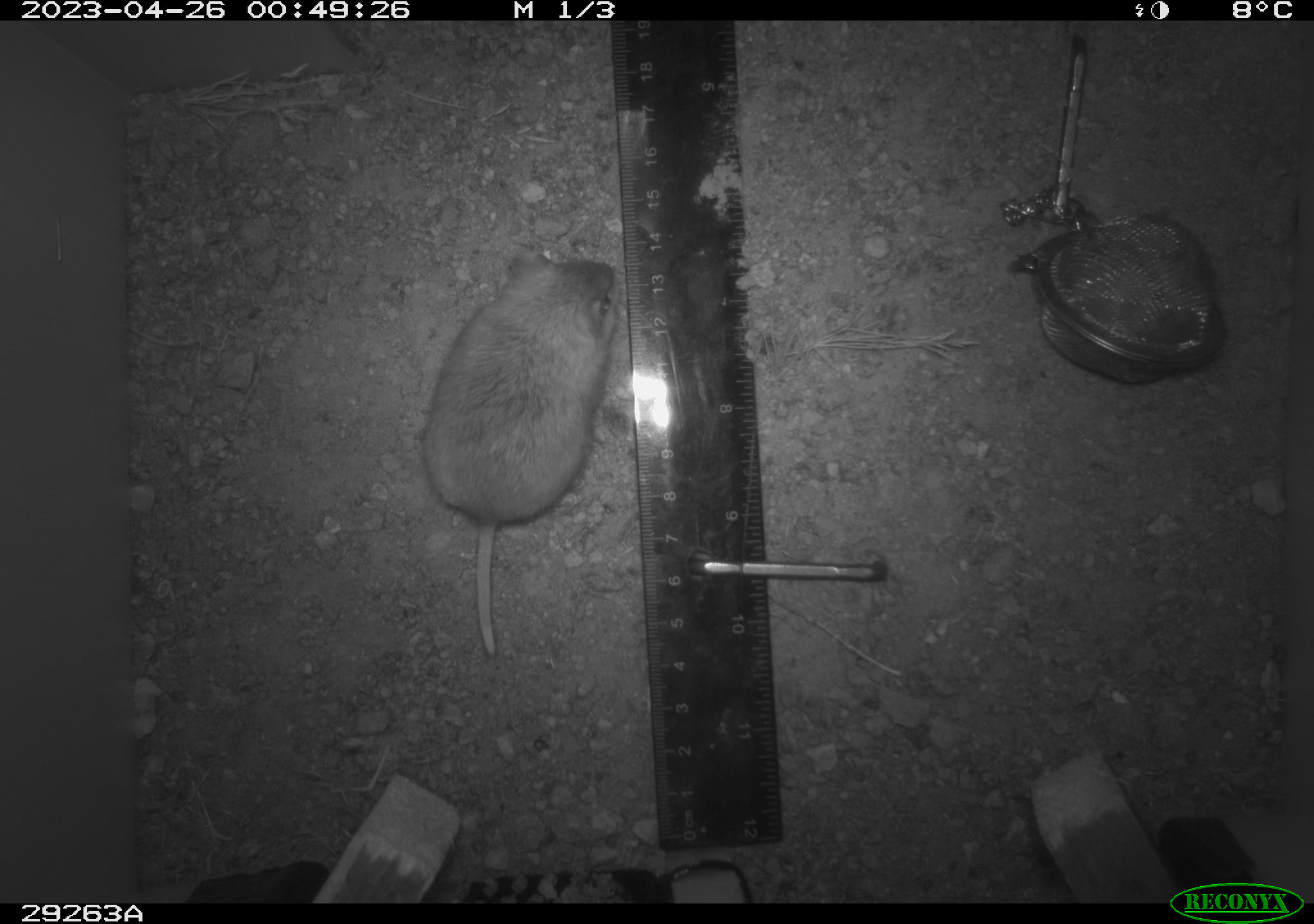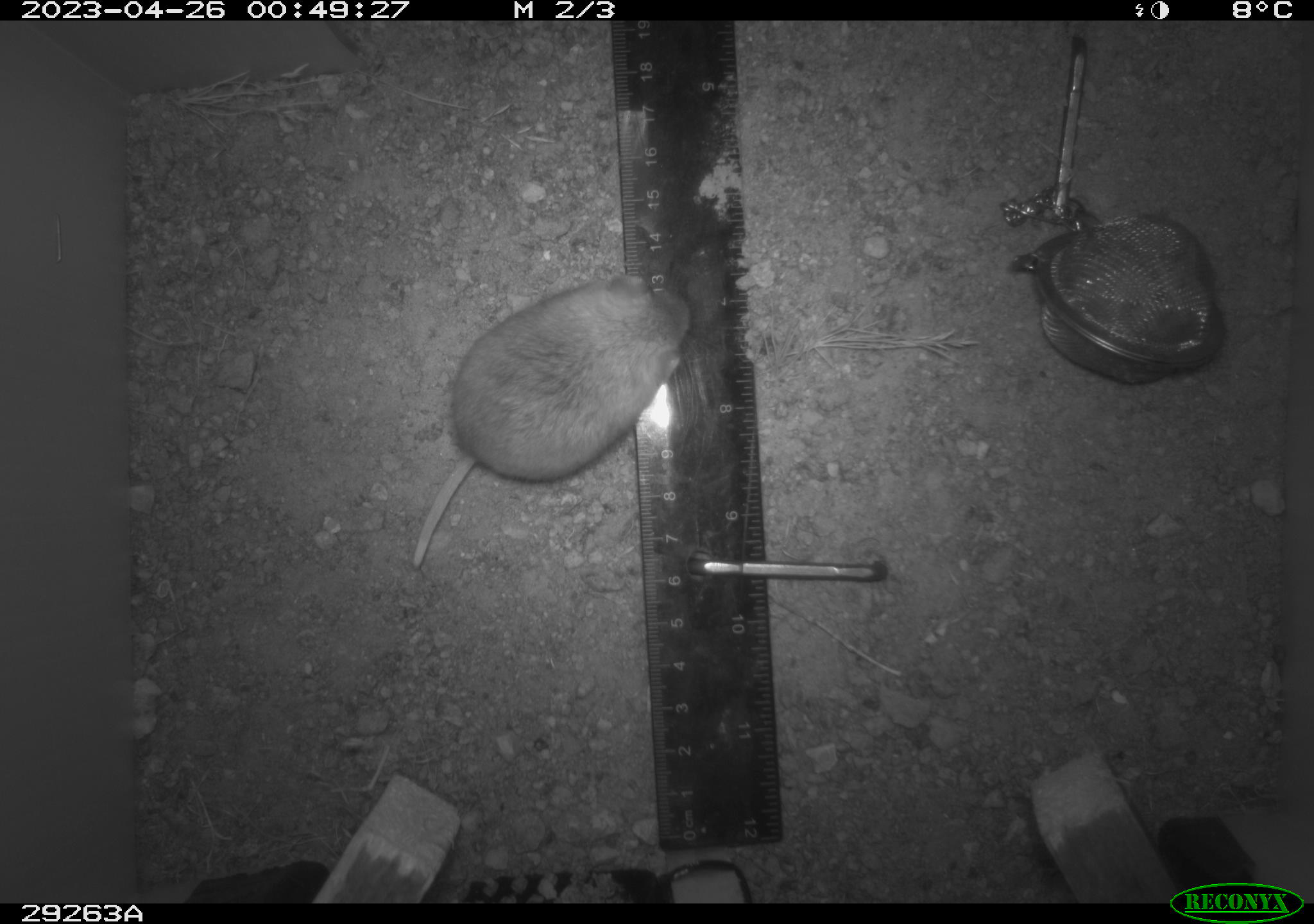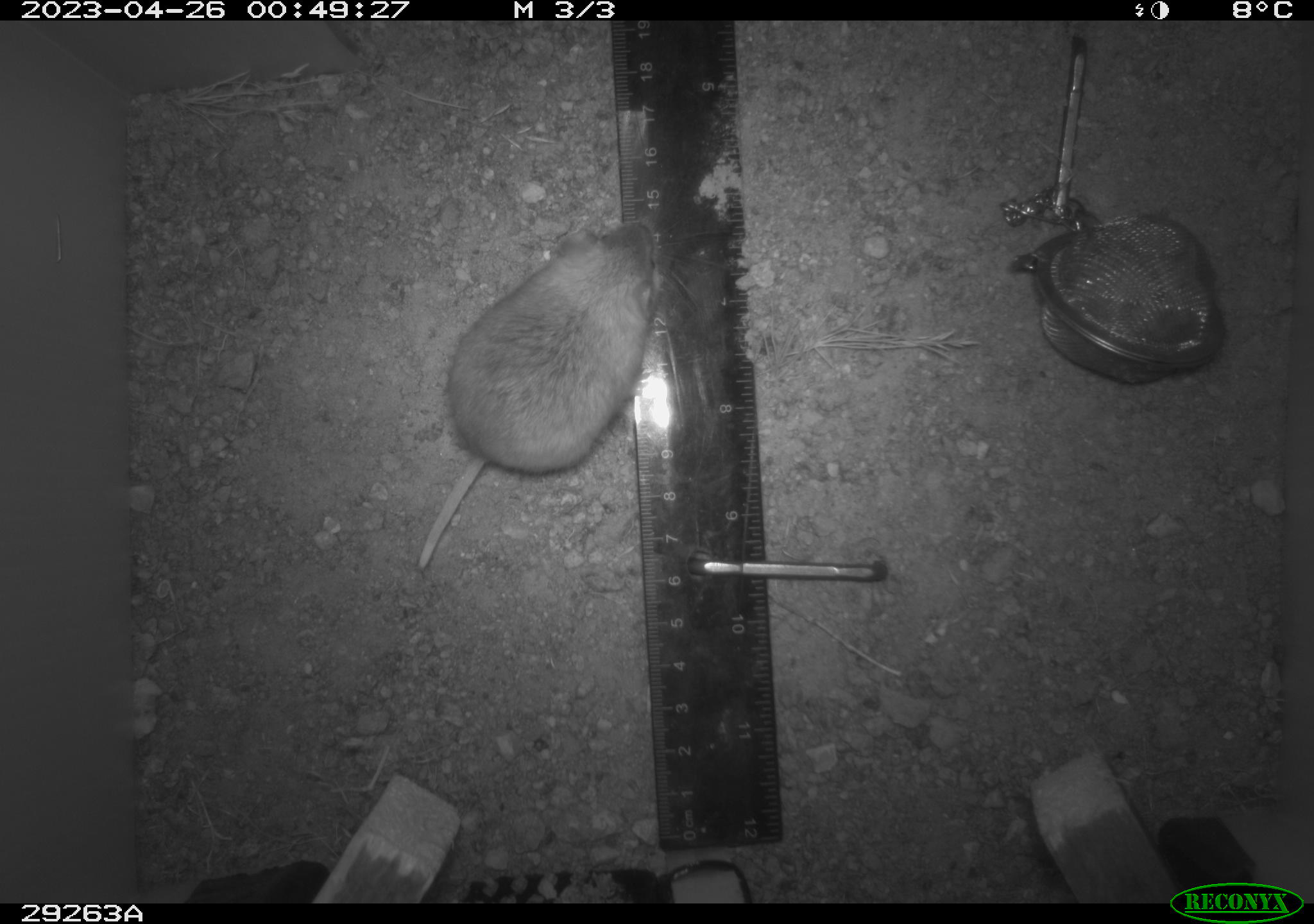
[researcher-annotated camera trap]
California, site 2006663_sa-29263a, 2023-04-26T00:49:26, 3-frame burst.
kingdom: Animalia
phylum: Chordata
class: Mammalia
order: Rodentia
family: Cricetidae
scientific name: Arvicolinae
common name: voles, lemmings, and muskrats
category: arvicolinae subfamily